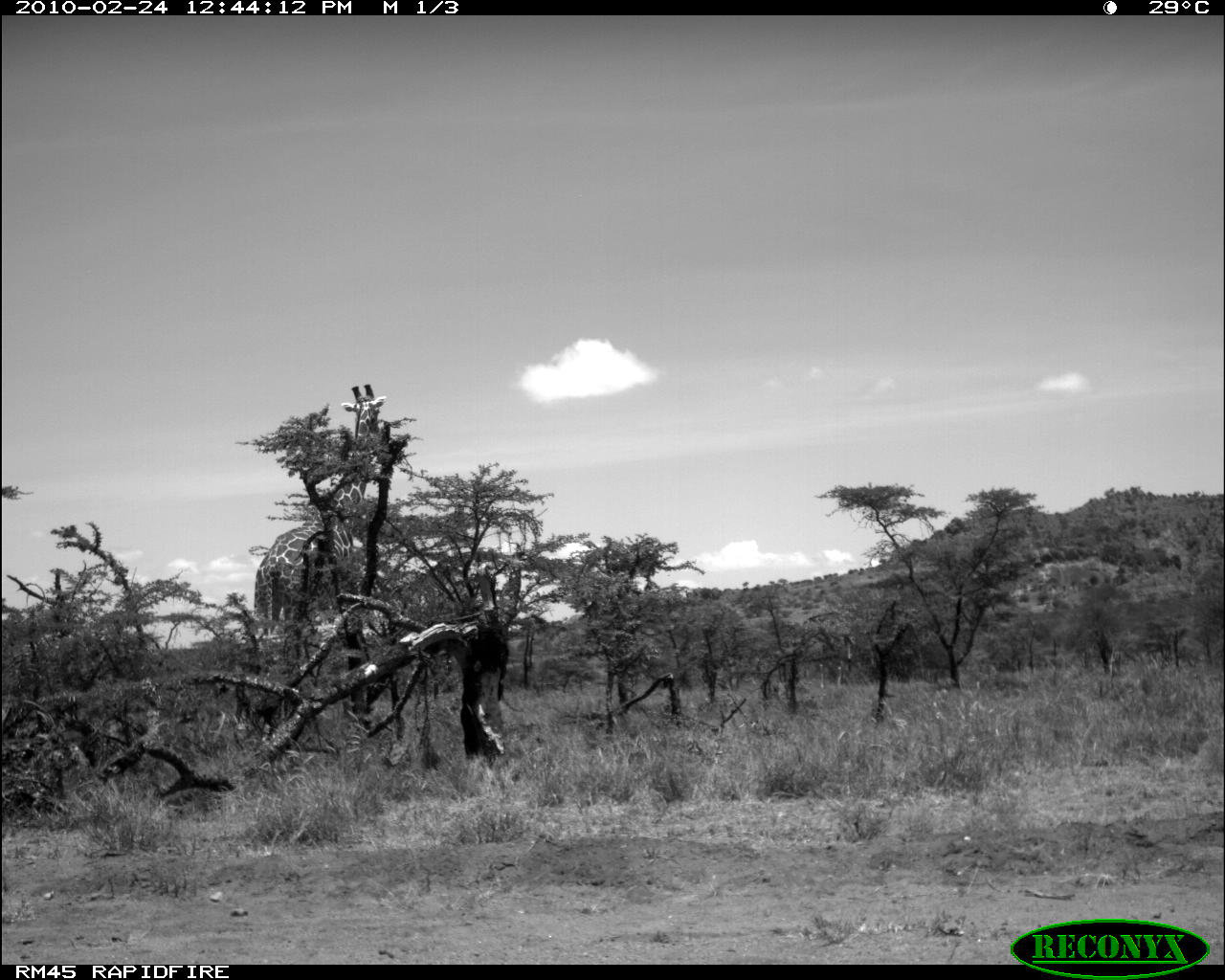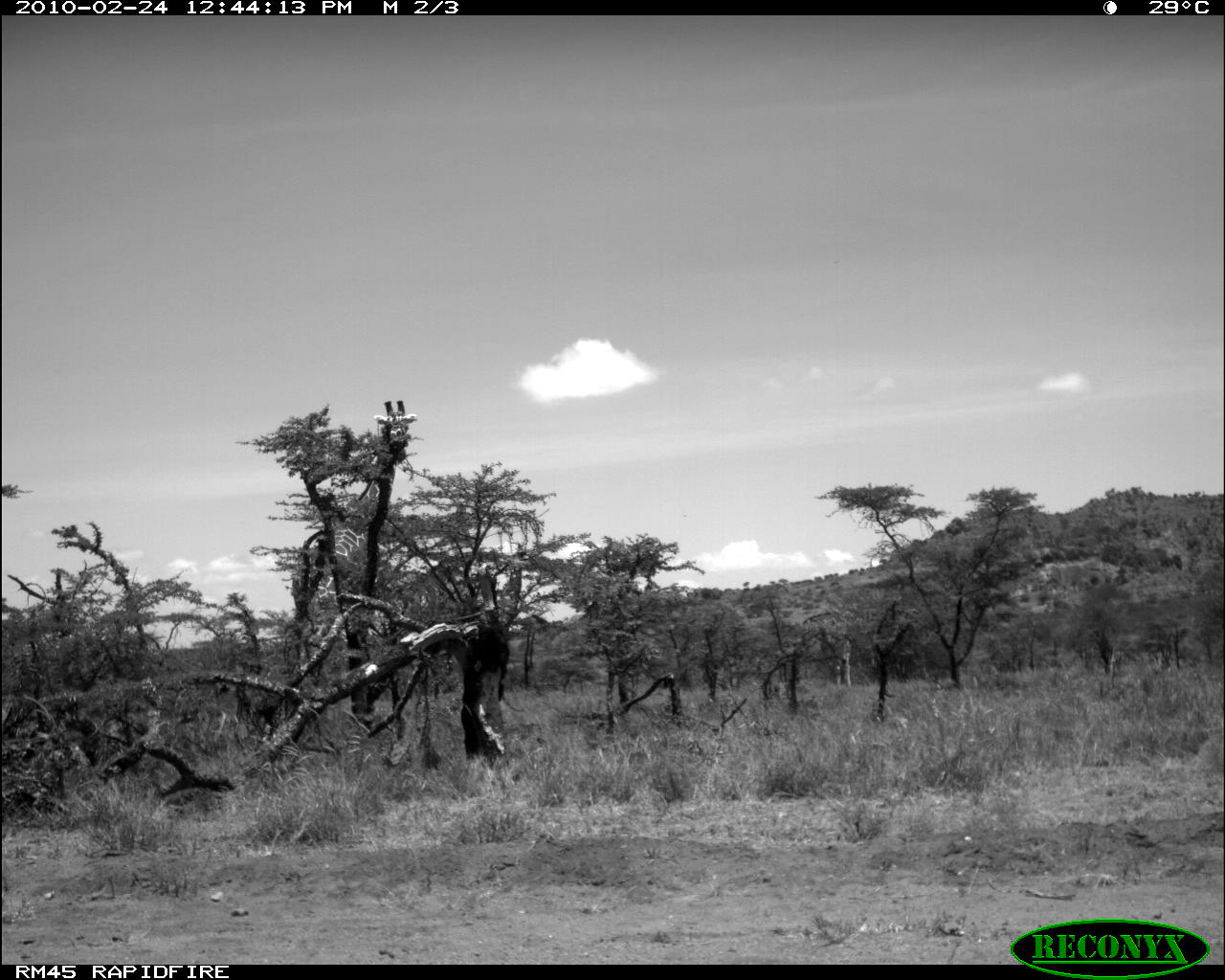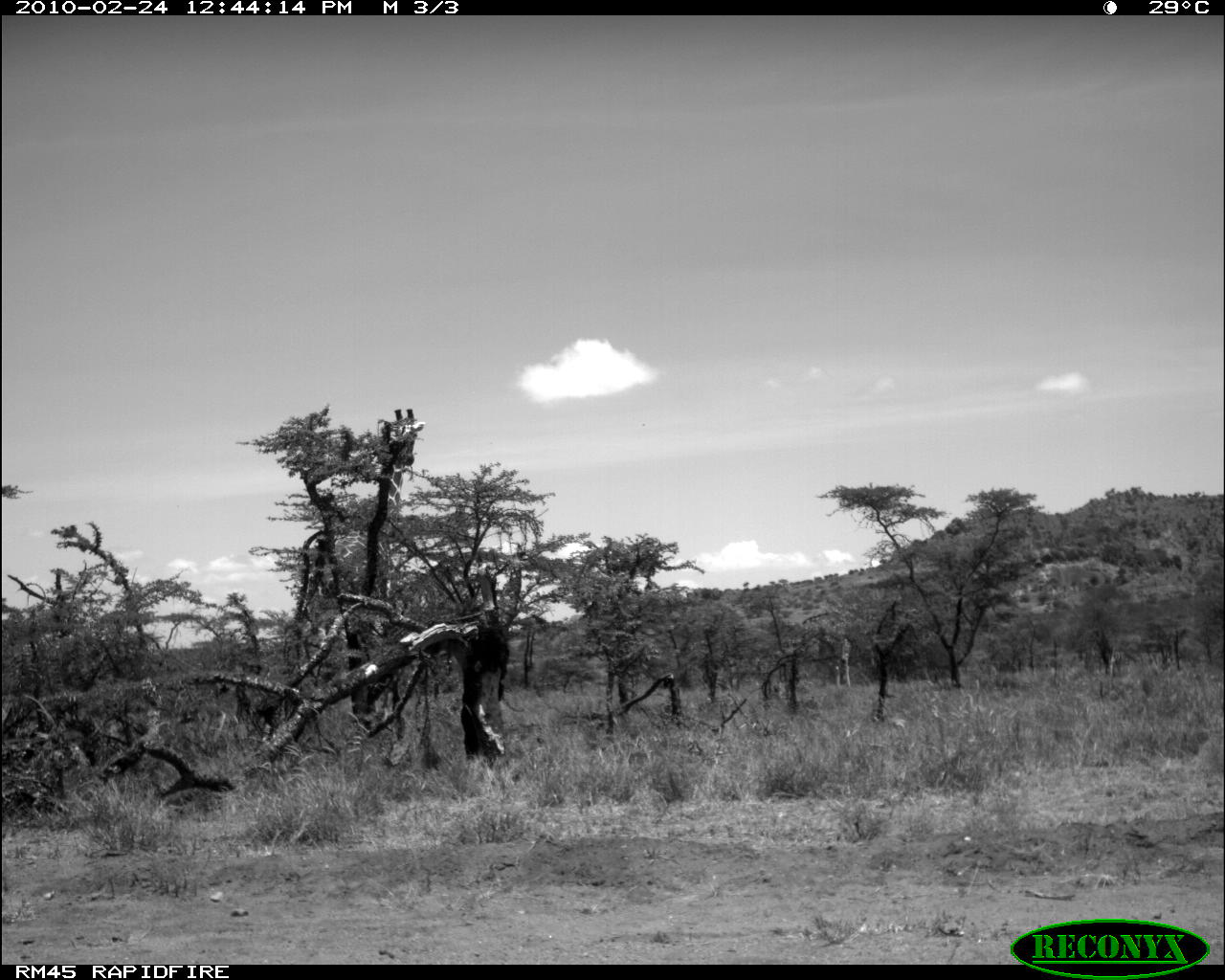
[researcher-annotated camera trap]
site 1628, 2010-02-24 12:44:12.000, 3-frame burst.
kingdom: Animalia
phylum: Chordata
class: Mammalia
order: Artiodactyla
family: Giraffidae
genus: Giraffa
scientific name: Giraffa camelopardalis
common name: giraffe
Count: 2.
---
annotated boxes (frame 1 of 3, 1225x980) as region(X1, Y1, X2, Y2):
giraffa camelopardalis: region(250, 379, 387, 639)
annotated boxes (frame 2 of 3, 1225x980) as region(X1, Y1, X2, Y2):
giraffa camelopardalis: region(279, 398, 418, 642)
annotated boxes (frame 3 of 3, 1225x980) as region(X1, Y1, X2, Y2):
giraffa camelopardalis: region(297, 405, 424, 601)